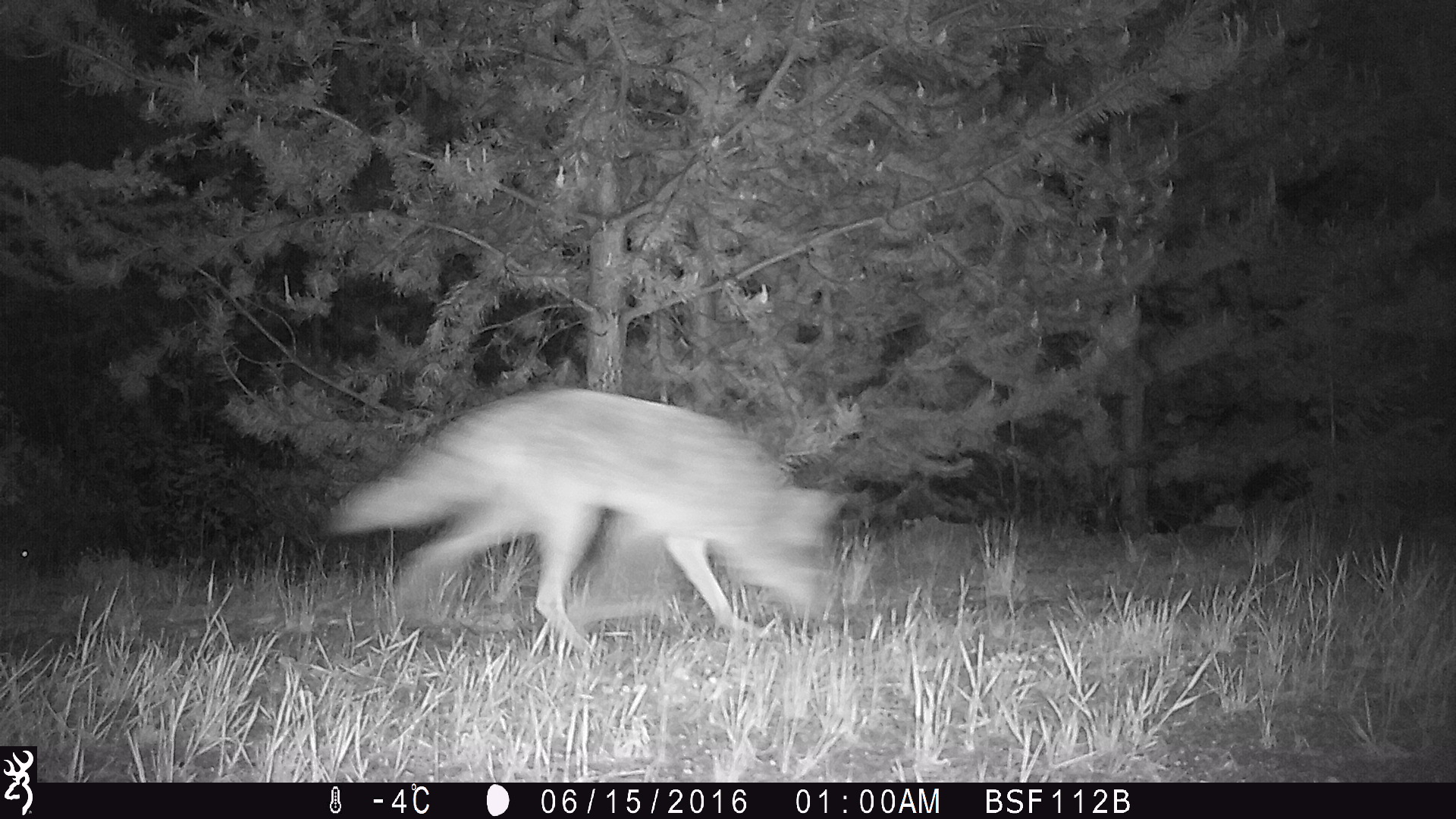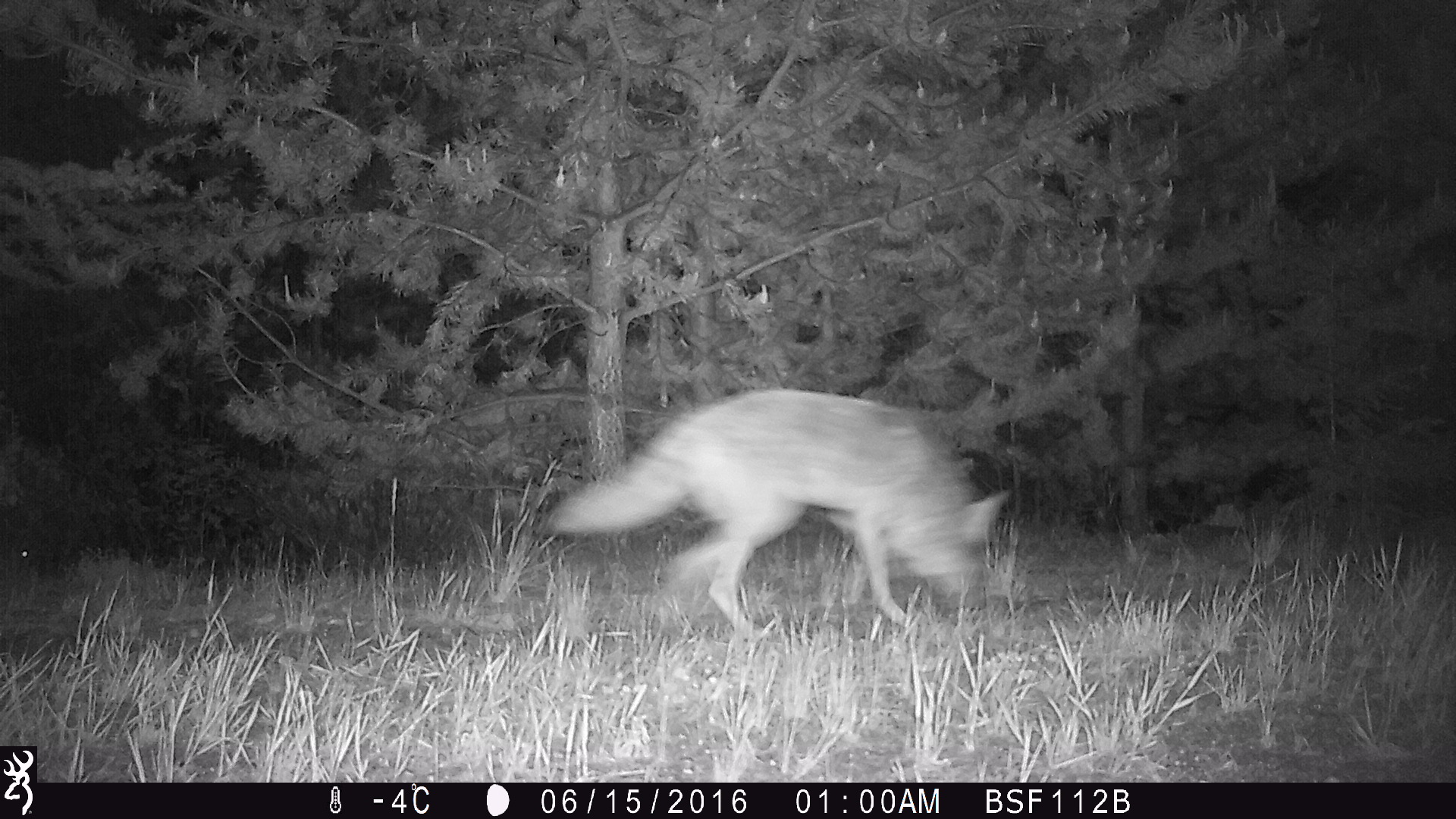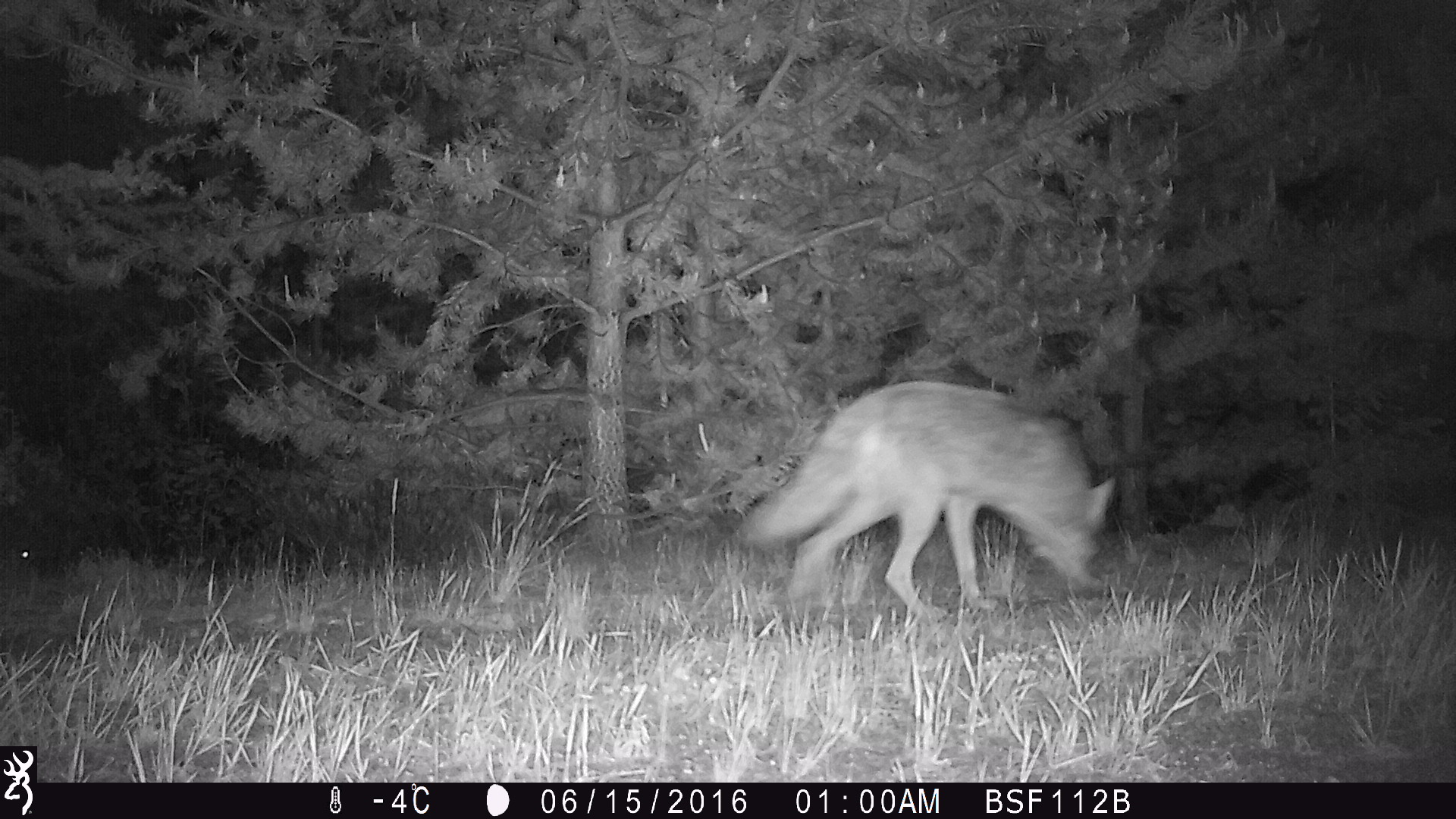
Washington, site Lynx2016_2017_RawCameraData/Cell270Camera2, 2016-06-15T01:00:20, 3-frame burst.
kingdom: Animalia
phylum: Chordata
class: Mammalia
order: Carnivora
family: Canidae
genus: Canis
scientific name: Canis latrans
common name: coyote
Canis latrans (coyote). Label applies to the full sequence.